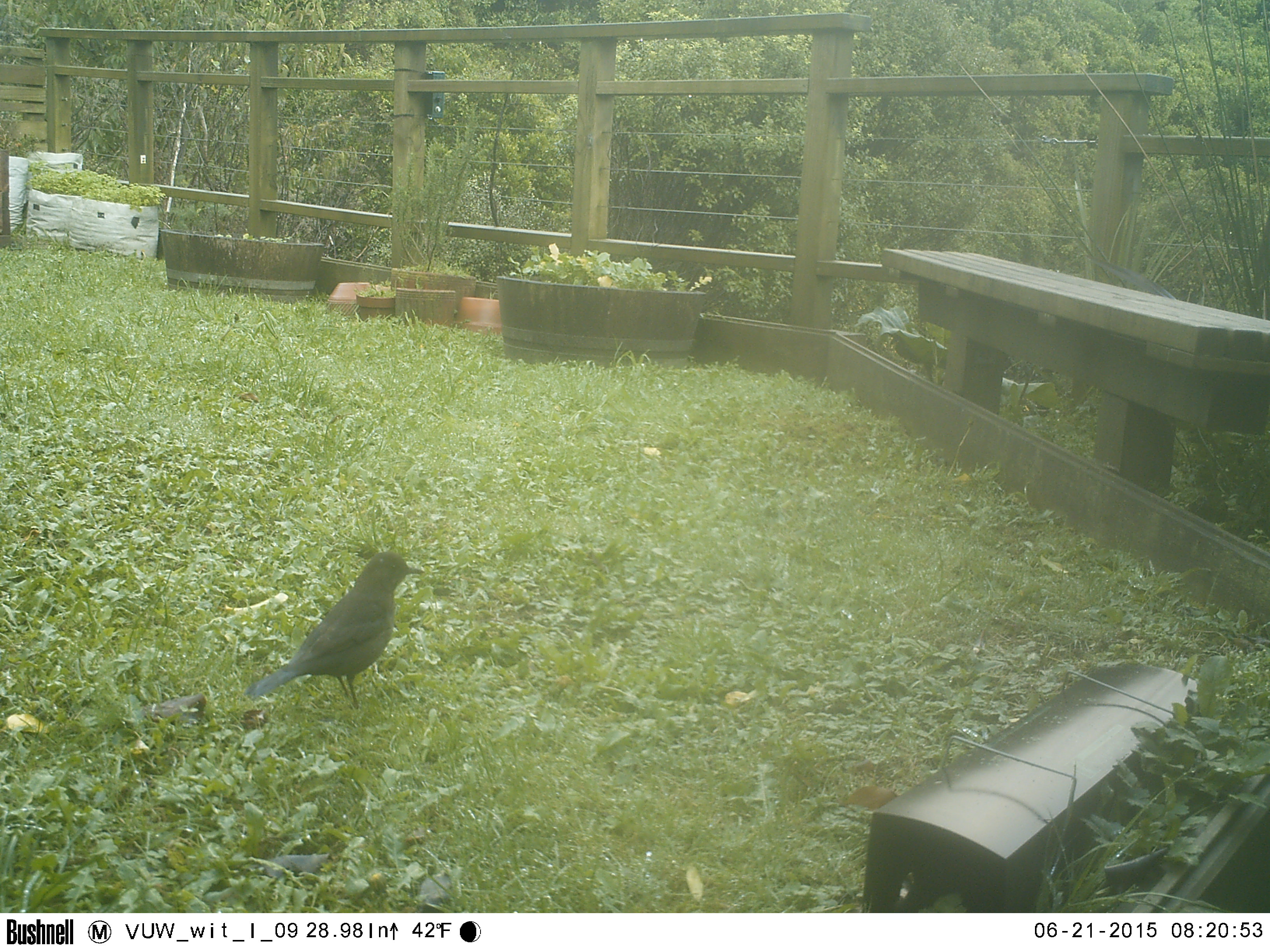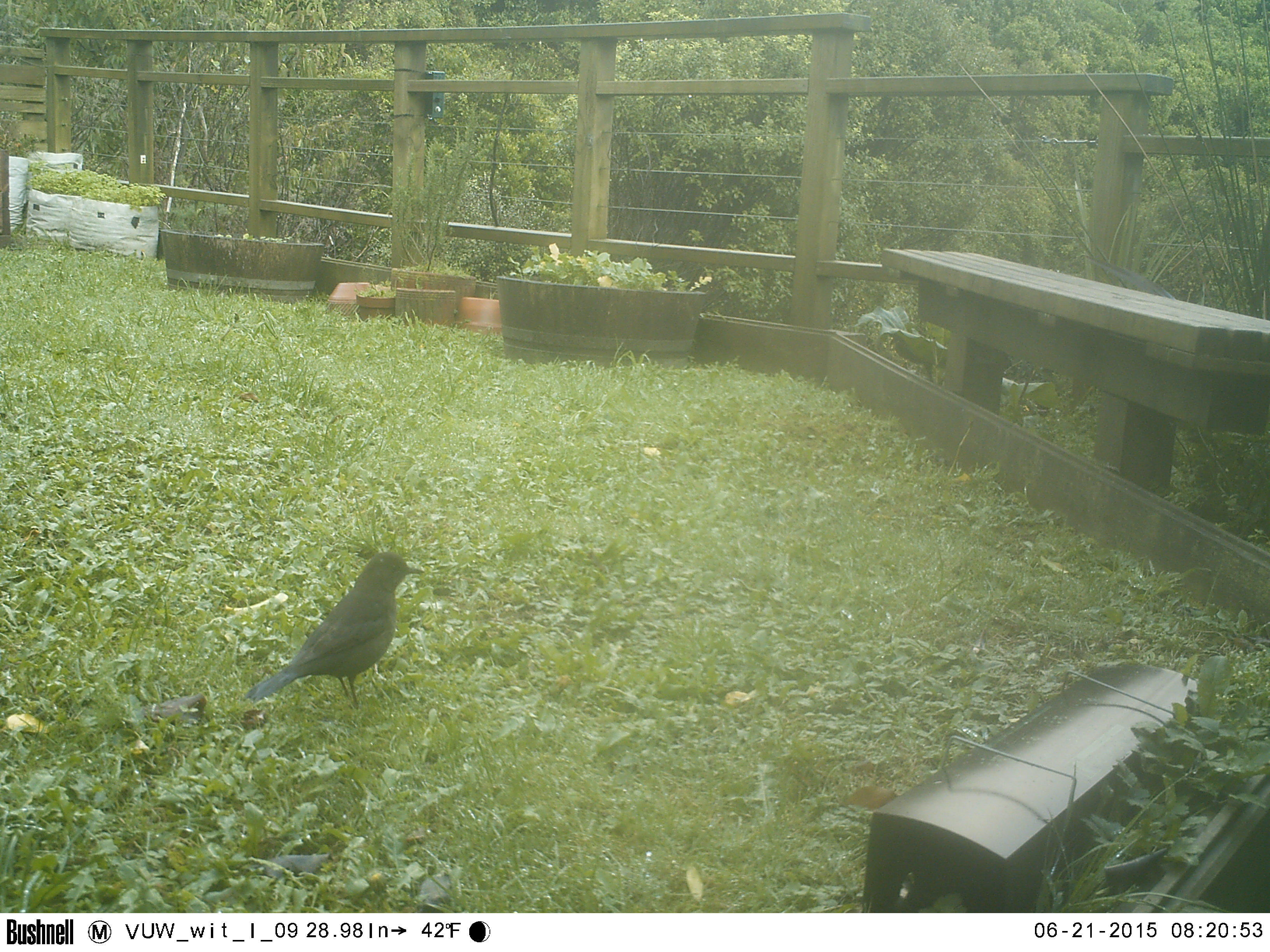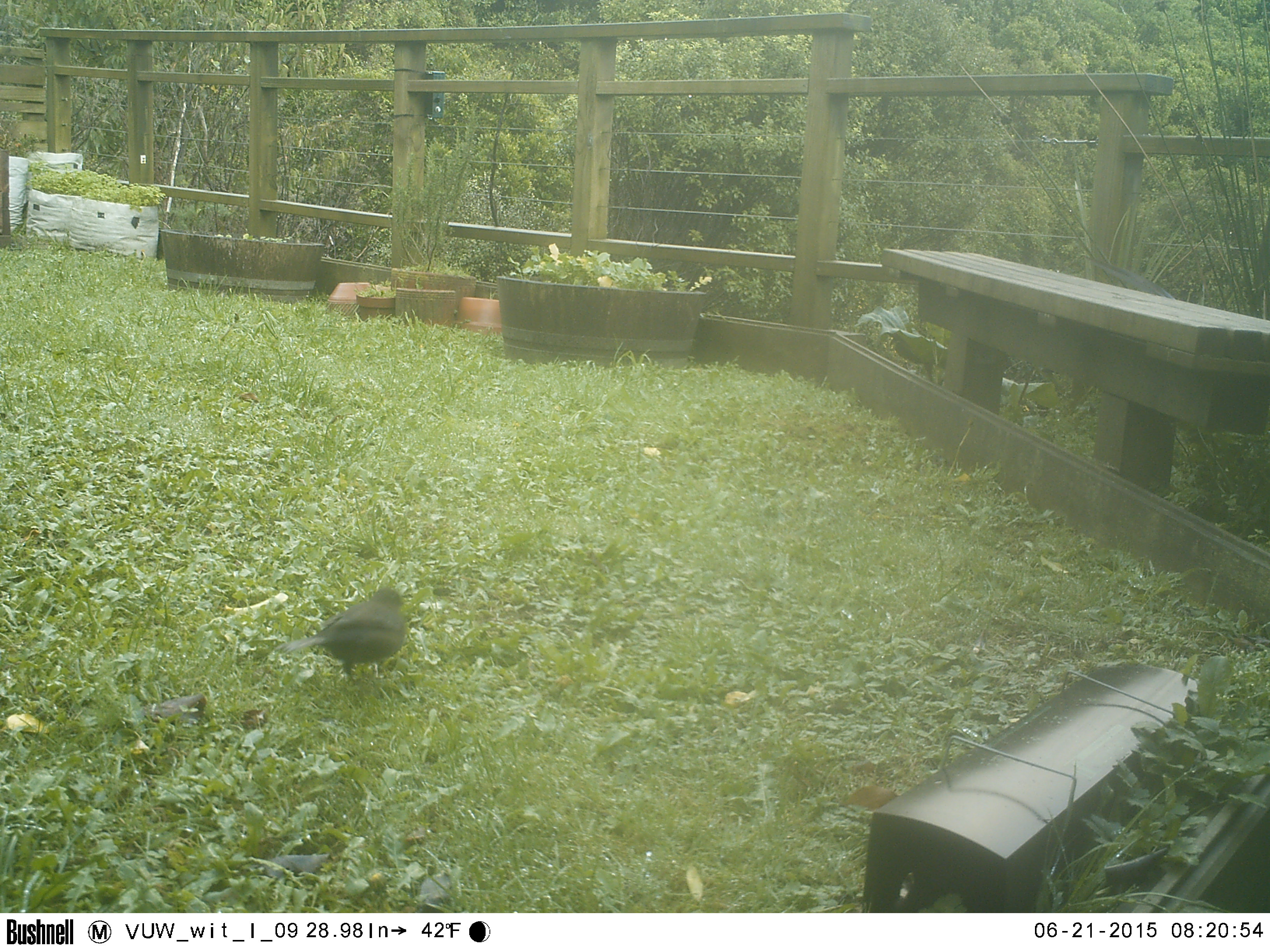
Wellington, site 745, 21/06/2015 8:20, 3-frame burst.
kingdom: Animalia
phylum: Chordata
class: Aves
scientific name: Aves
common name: bird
Bird (Aves).